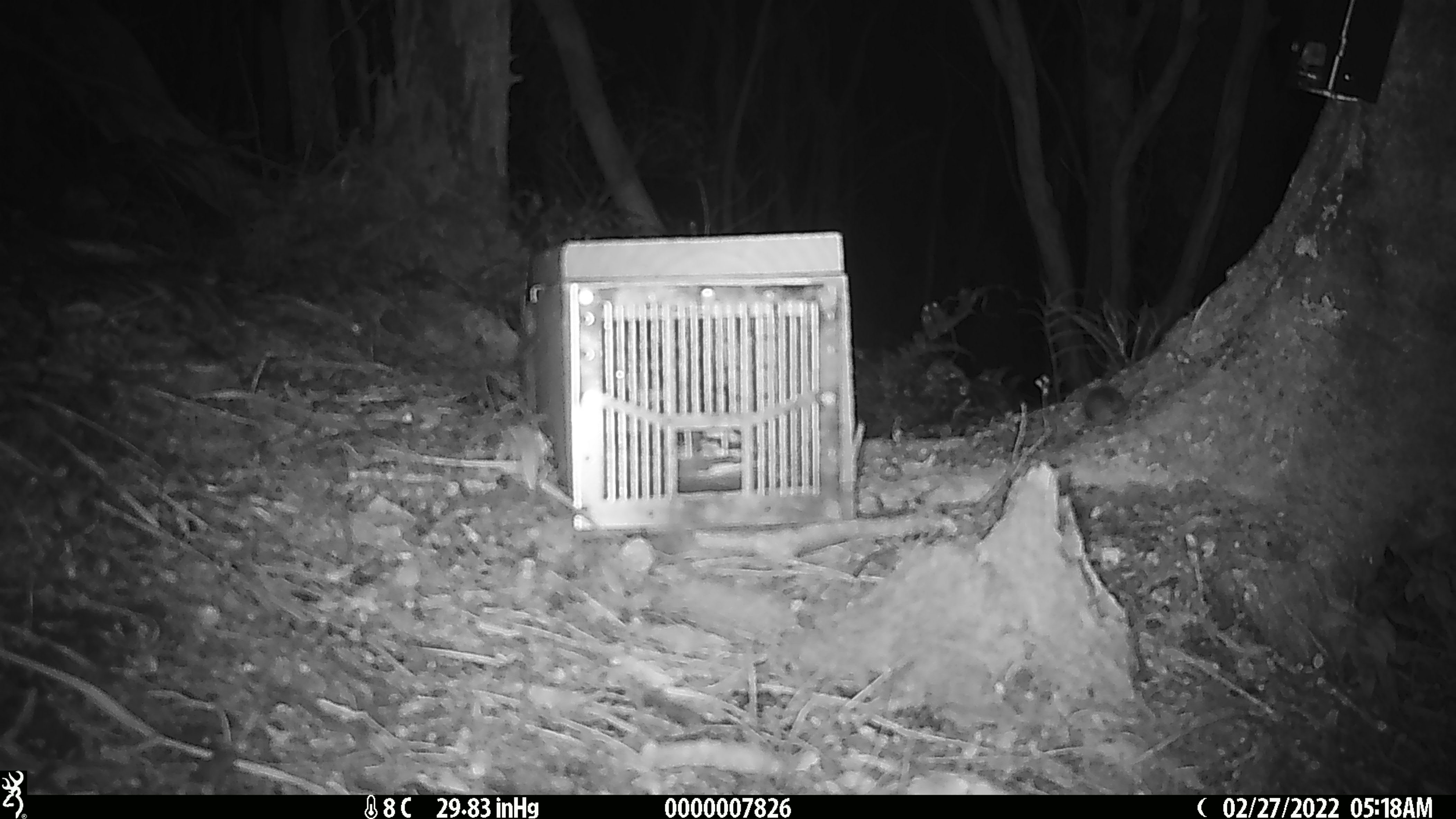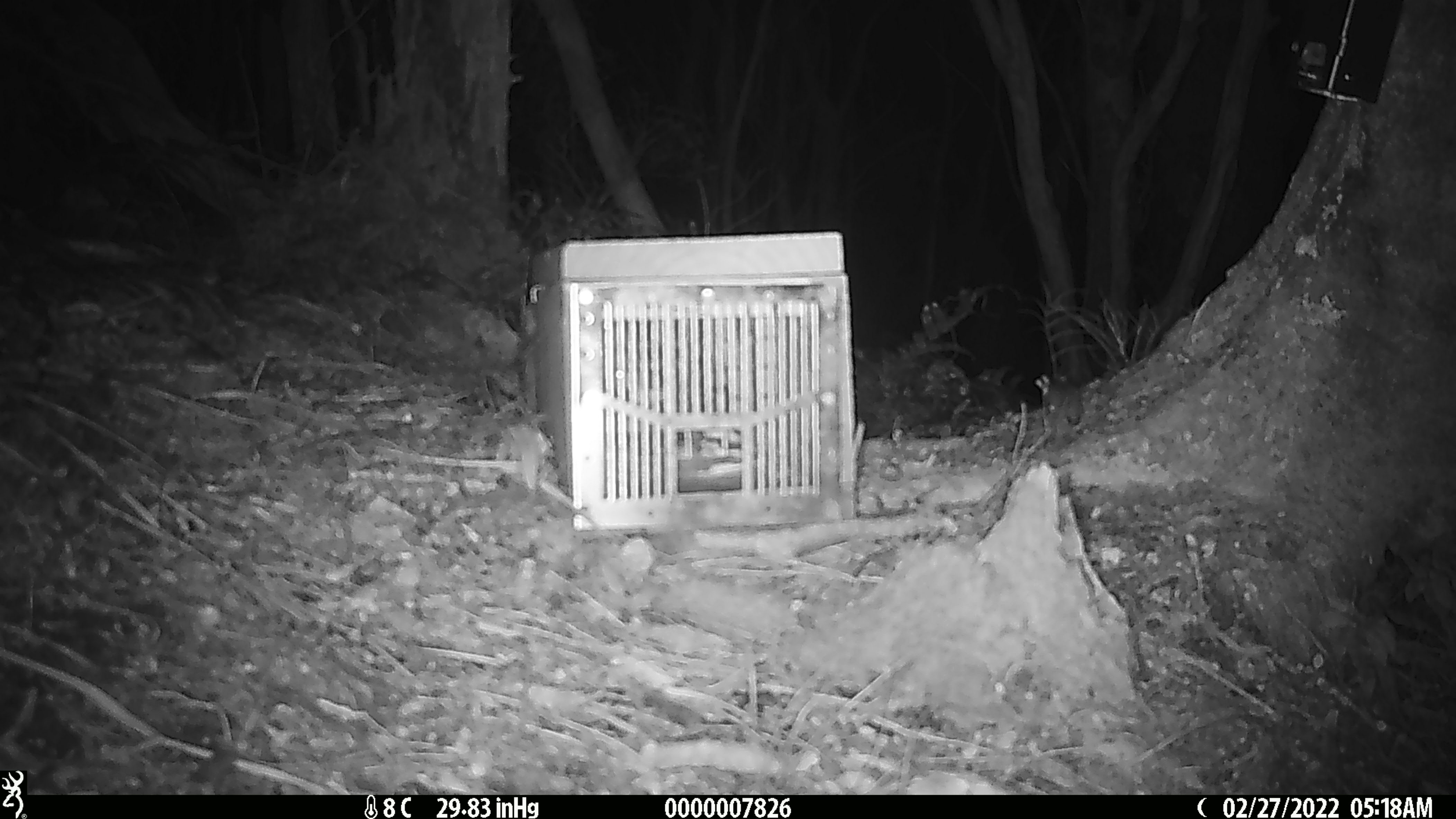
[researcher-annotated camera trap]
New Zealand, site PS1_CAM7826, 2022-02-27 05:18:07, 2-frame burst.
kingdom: Animalia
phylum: Chordata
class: Mammalia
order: Rodentia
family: Muridae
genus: Mus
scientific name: Mus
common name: mouse